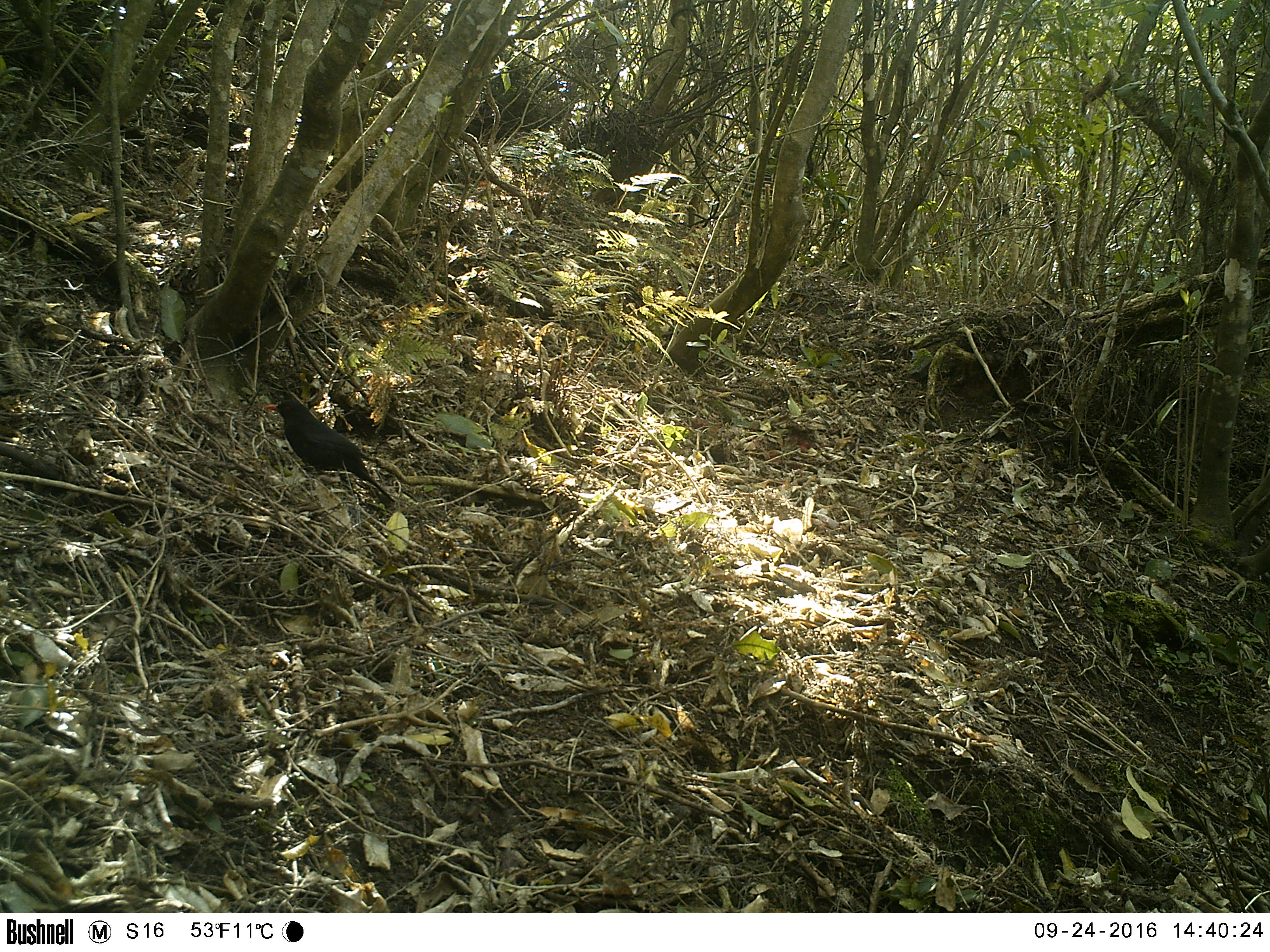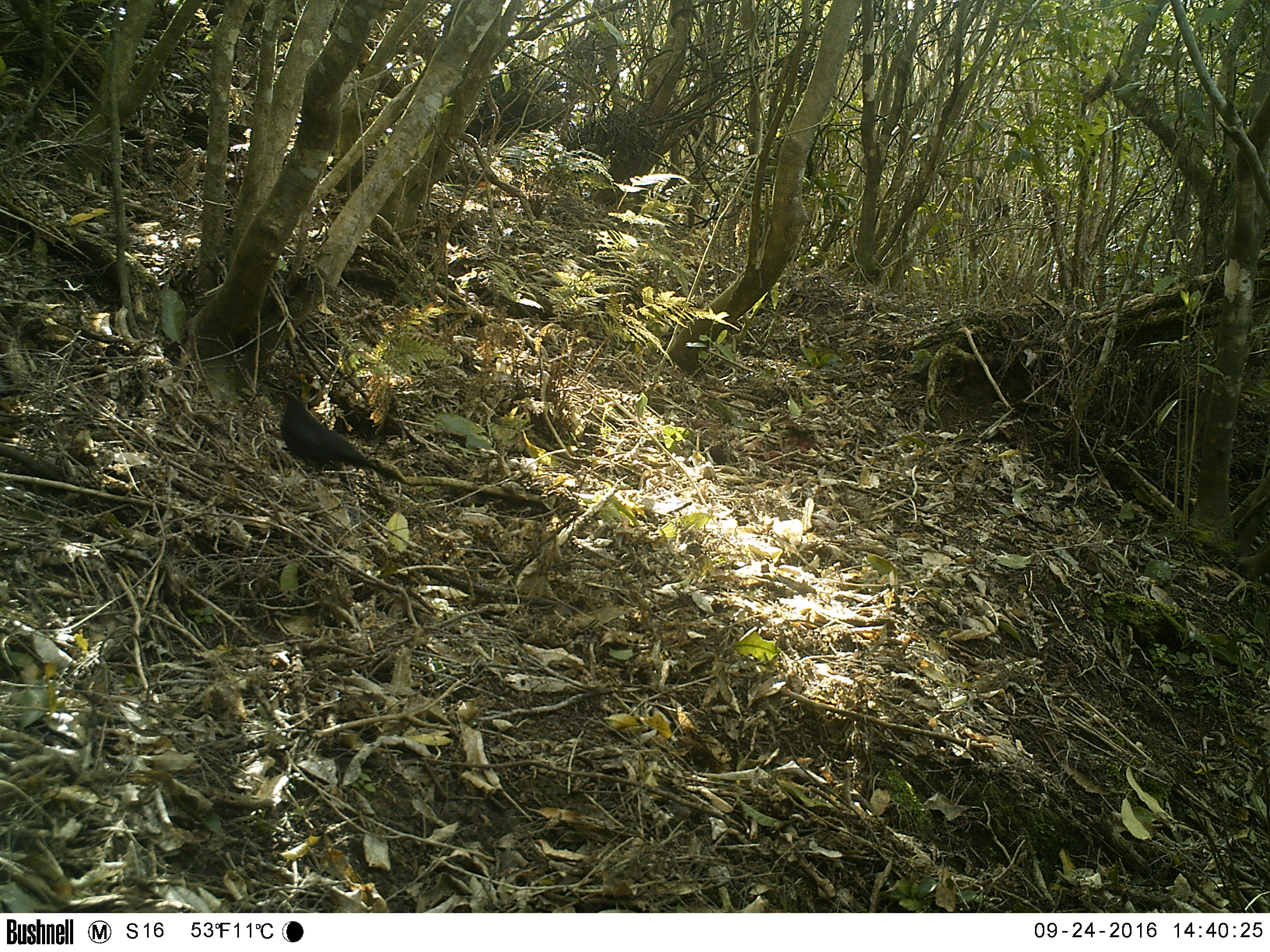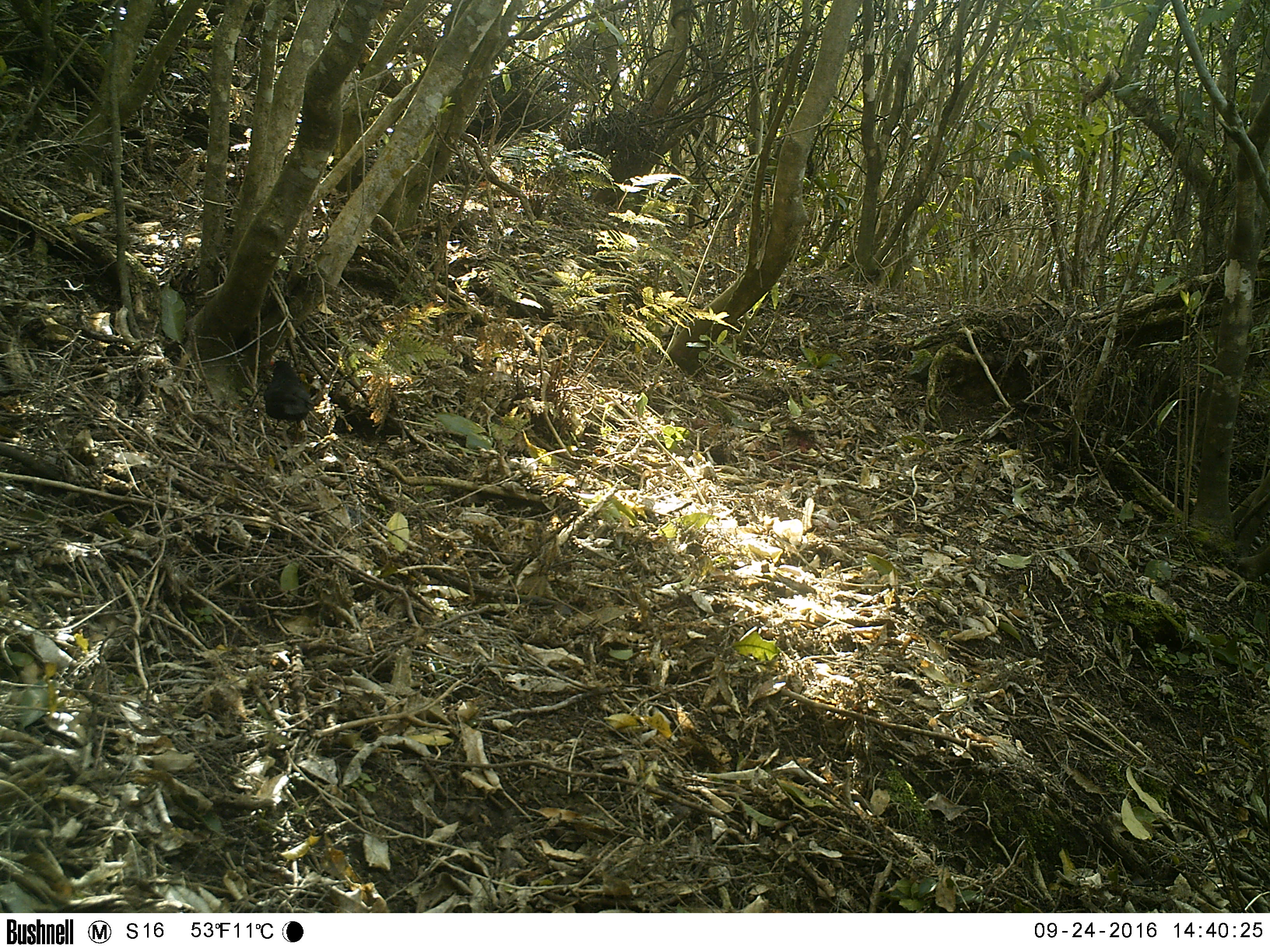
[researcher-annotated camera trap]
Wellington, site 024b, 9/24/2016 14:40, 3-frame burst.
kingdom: Animalia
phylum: Chordata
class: Aves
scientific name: Aves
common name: bird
Bird (Aves).